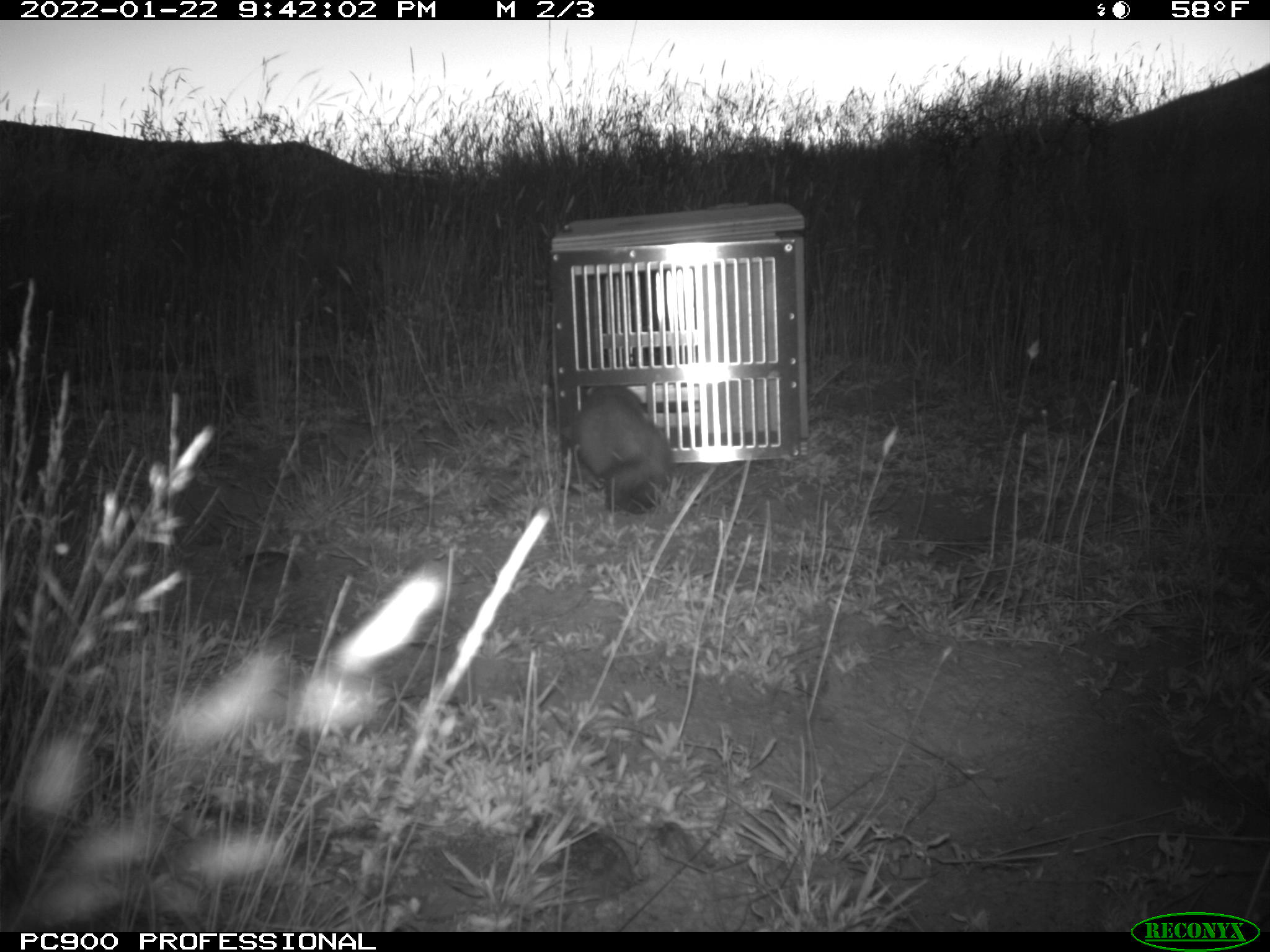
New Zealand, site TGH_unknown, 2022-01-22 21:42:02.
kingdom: Animalia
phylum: Chordata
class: Mammalia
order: Carnivora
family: Mustelidae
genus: Mustela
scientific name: Mustela furo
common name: ferret